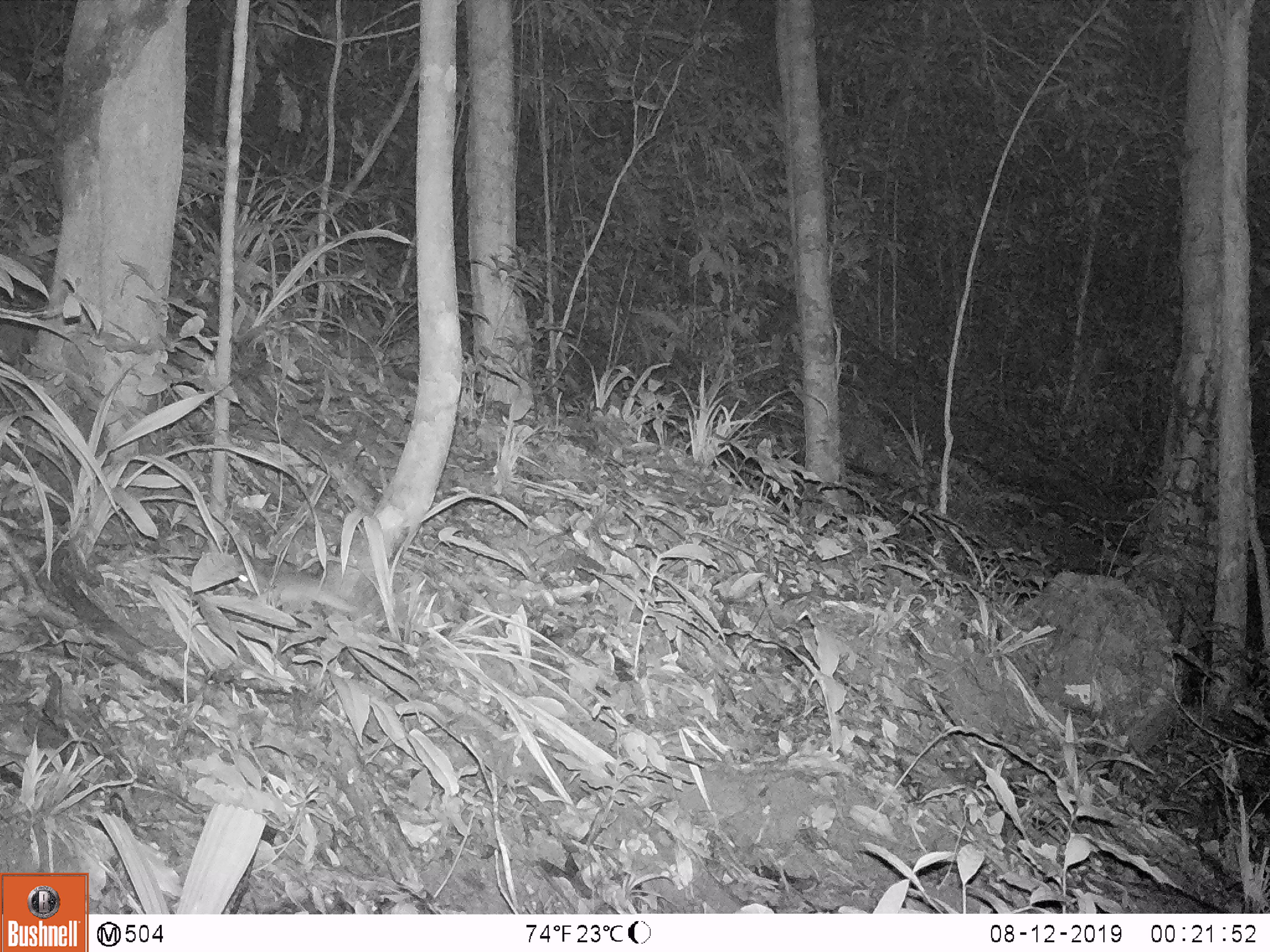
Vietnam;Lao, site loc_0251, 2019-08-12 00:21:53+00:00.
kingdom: Animalia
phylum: Chordata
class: Mammalia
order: Rodentia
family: Muridae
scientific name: Muridae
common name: old-world mice and rats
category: unidentified murid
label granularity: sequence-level